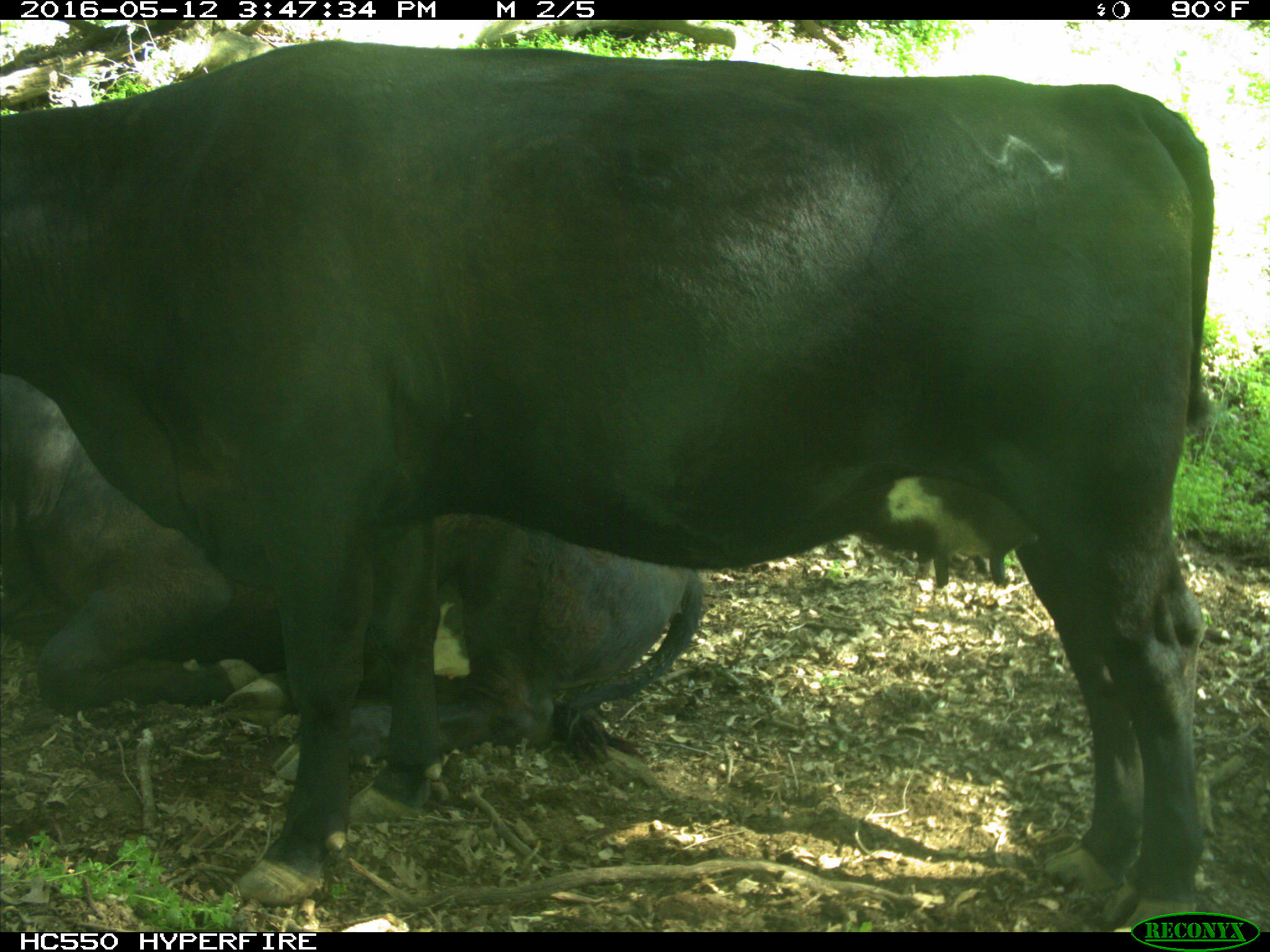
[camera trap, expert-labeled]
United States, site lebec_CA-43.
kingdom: Animalia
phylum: Chordata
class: Mammalia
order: Artiodactyla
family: Bovidae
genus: Bos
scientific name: Bos taurus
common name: domestic cow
Bos taurus (domestic cow).